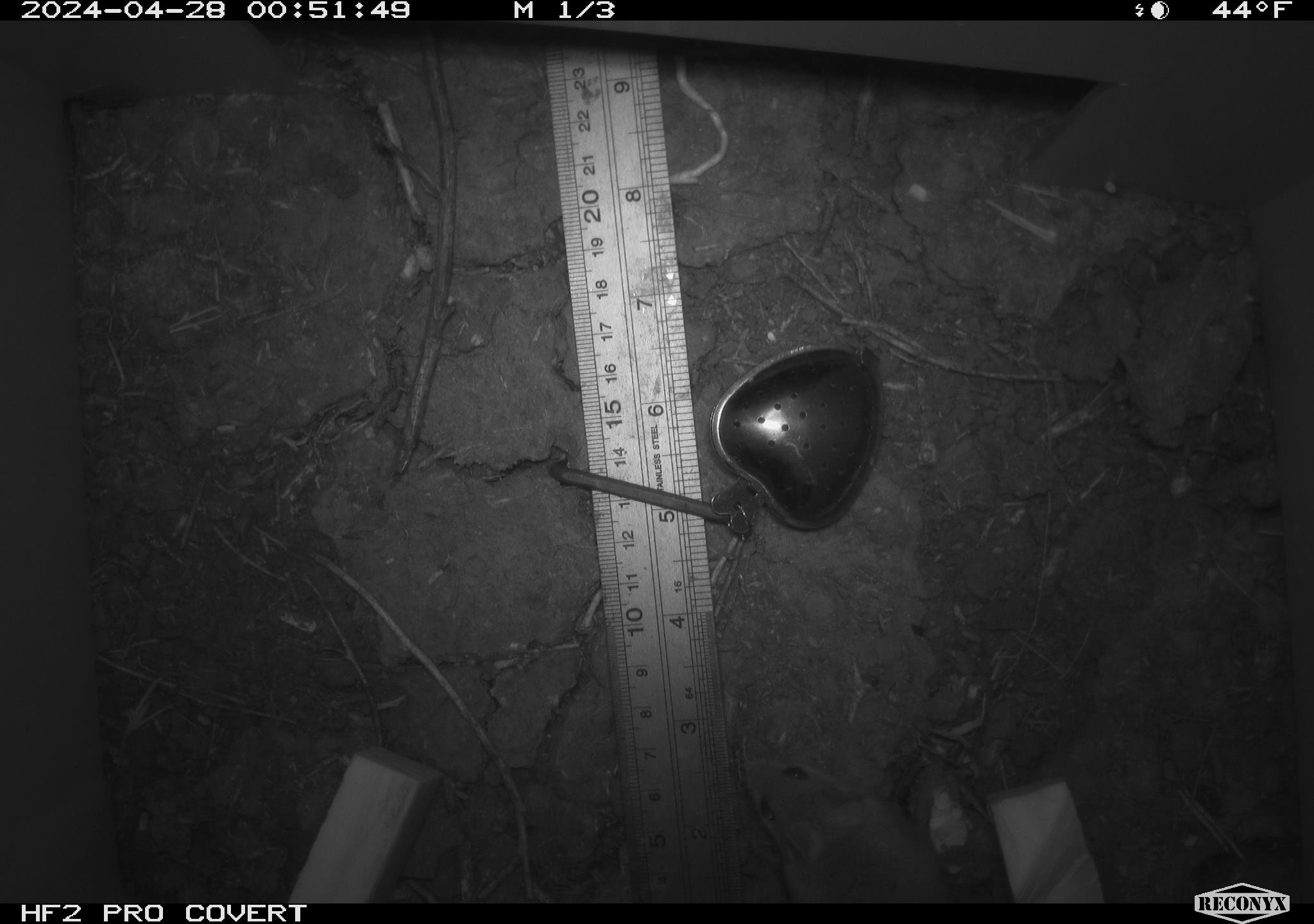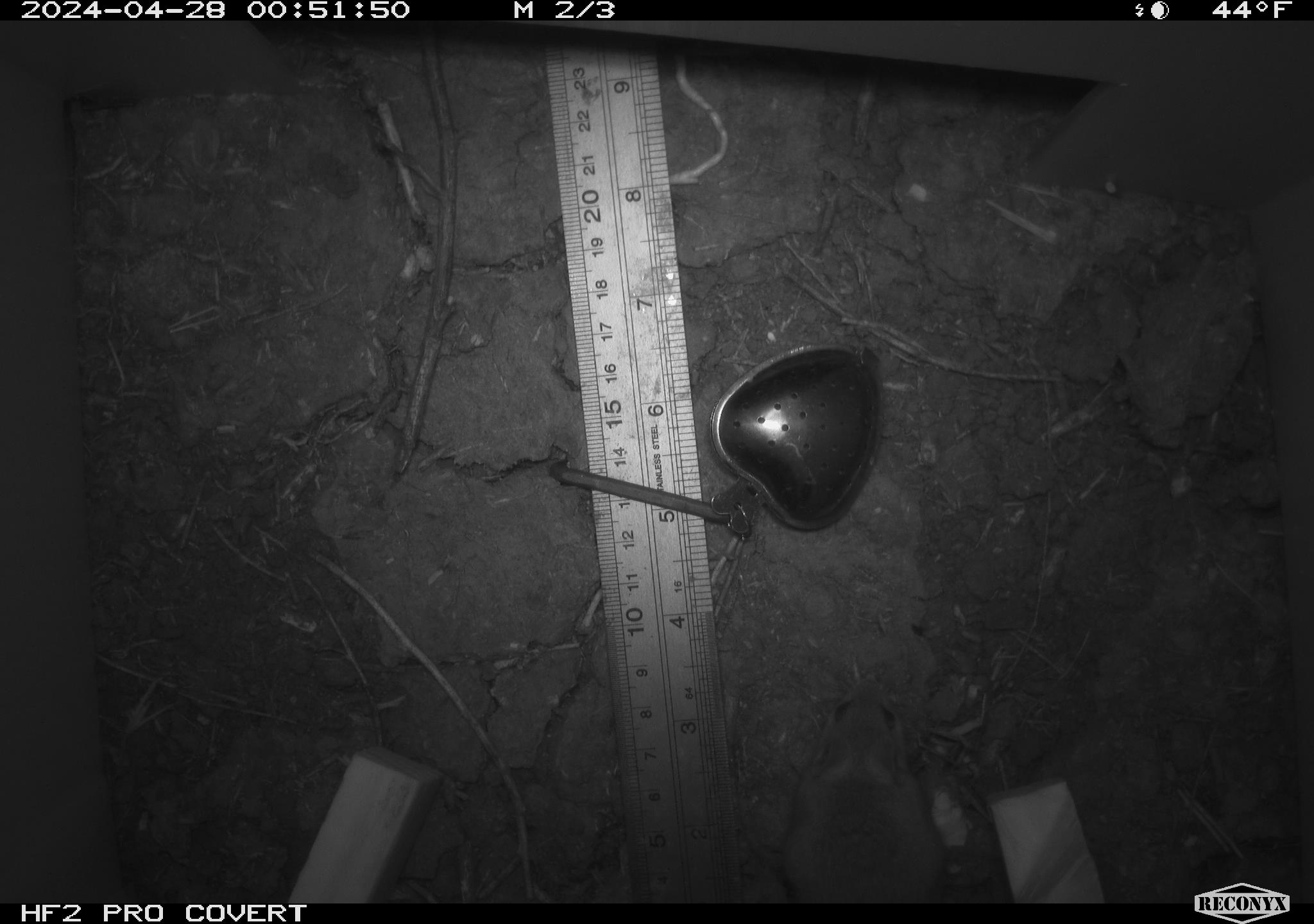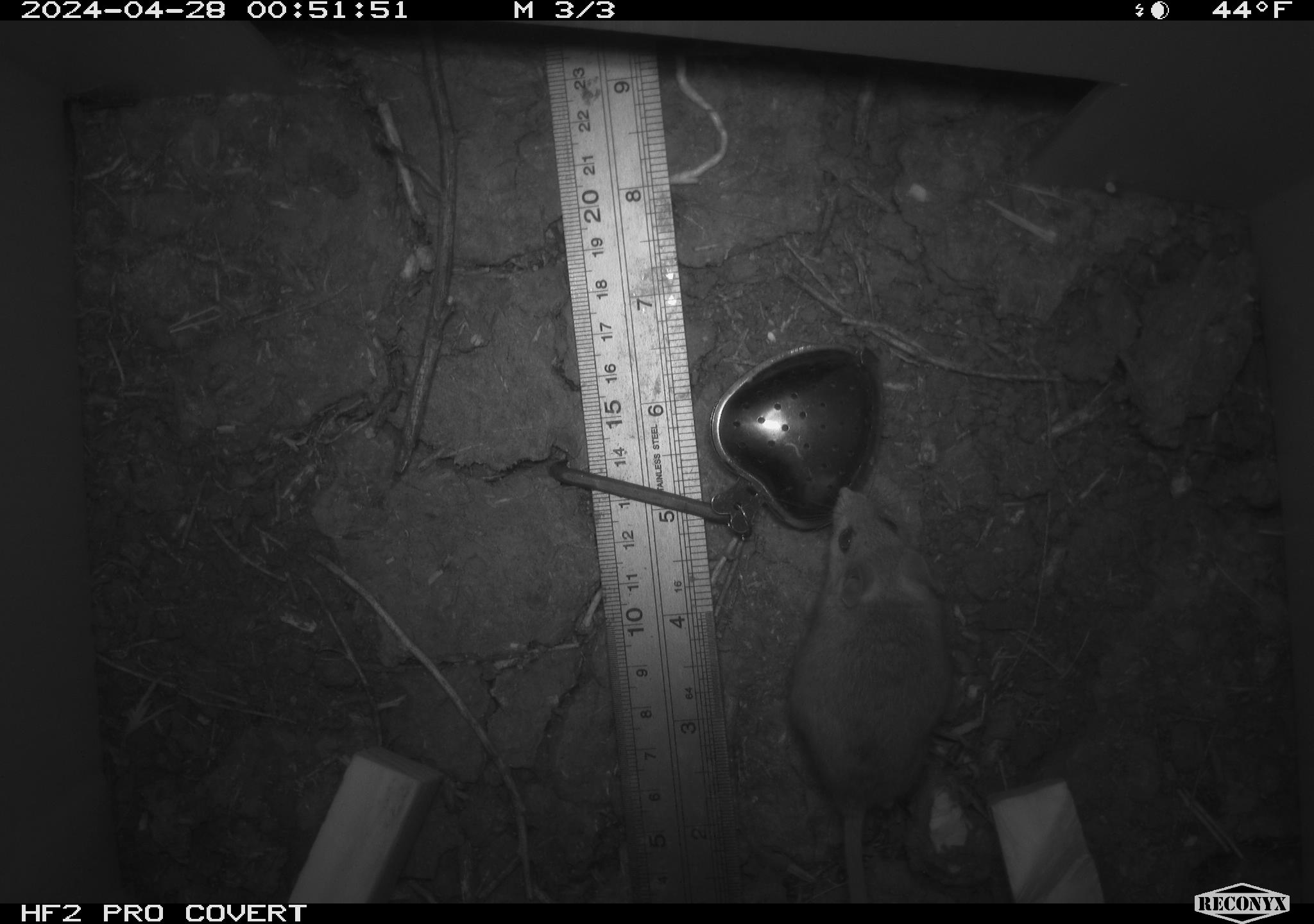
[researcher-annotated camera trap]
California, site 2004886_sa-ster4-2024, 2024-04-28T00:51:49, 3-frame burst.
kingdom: Animalia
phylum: Chordata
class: Mammalia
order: Rodentia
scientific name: Rodentia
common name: mouse species